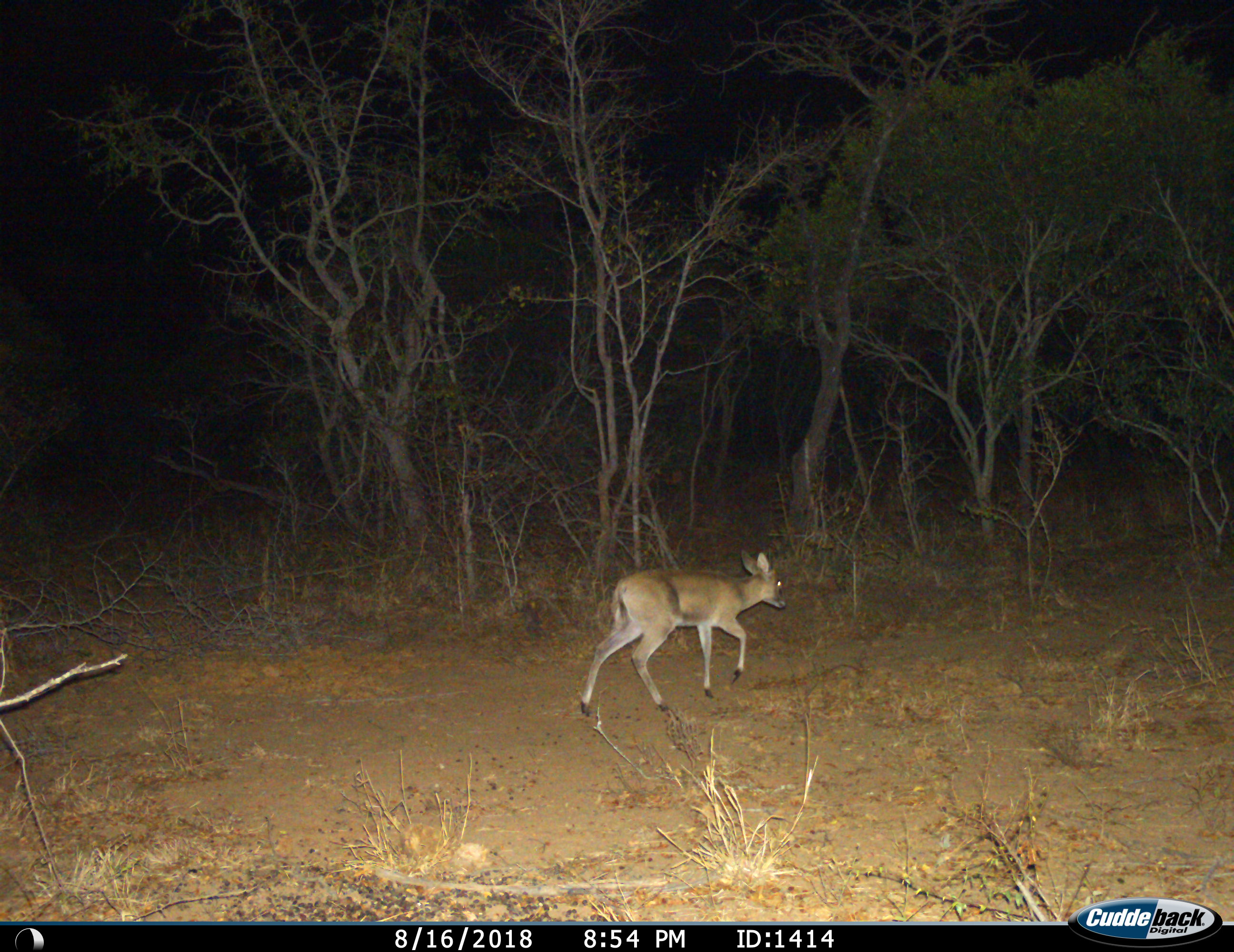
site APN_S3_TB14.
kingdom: Animalia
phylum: Chordata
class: Mammalia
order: Artiodactyla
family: Bovidae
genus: Sylvicapra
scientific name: Sylvicapra grimmia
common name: common duiker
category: duikercommongrey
Duikercommongrey (common duiker) (Sylvicapra grimmia), count 1. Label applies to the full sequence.